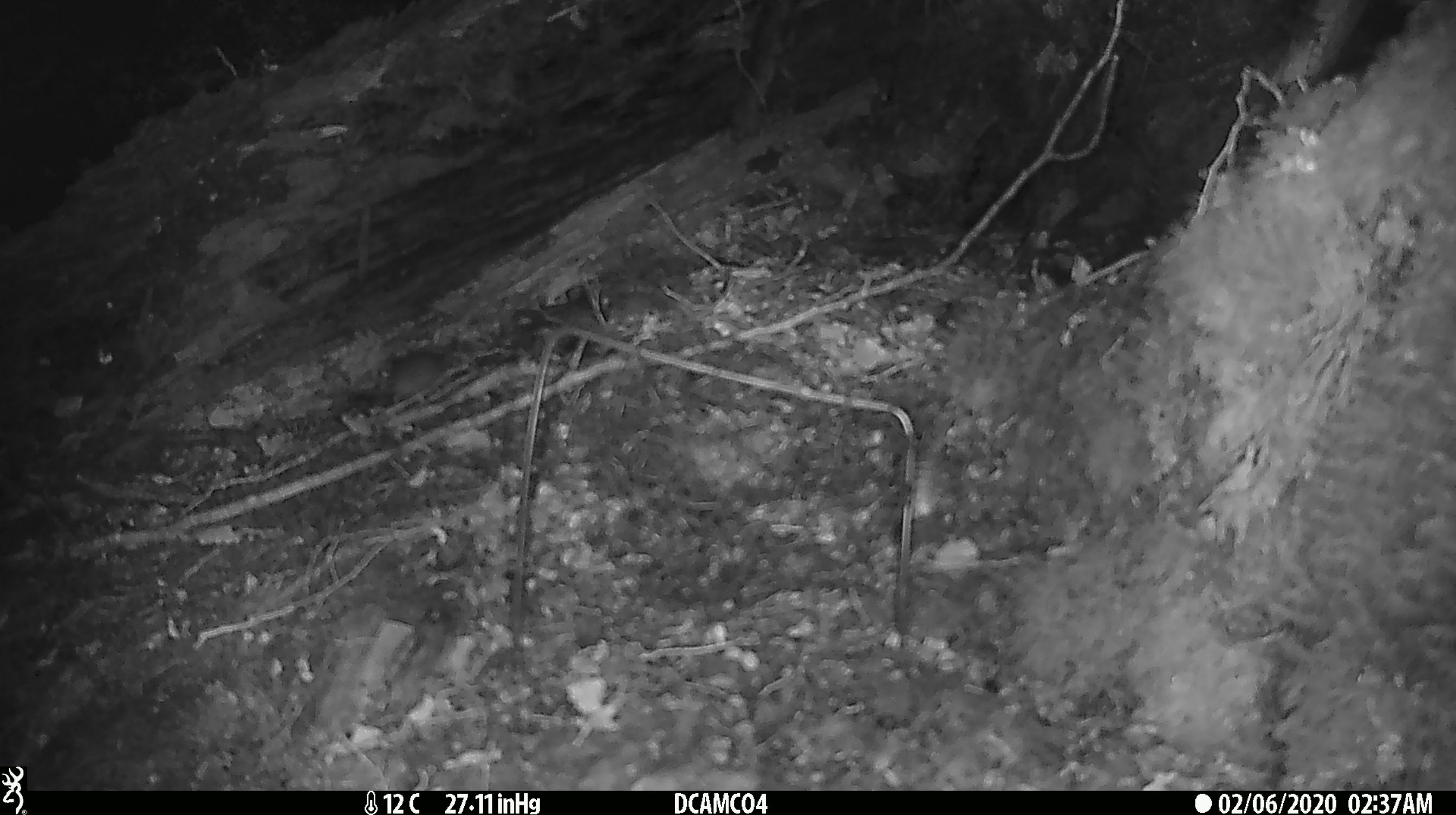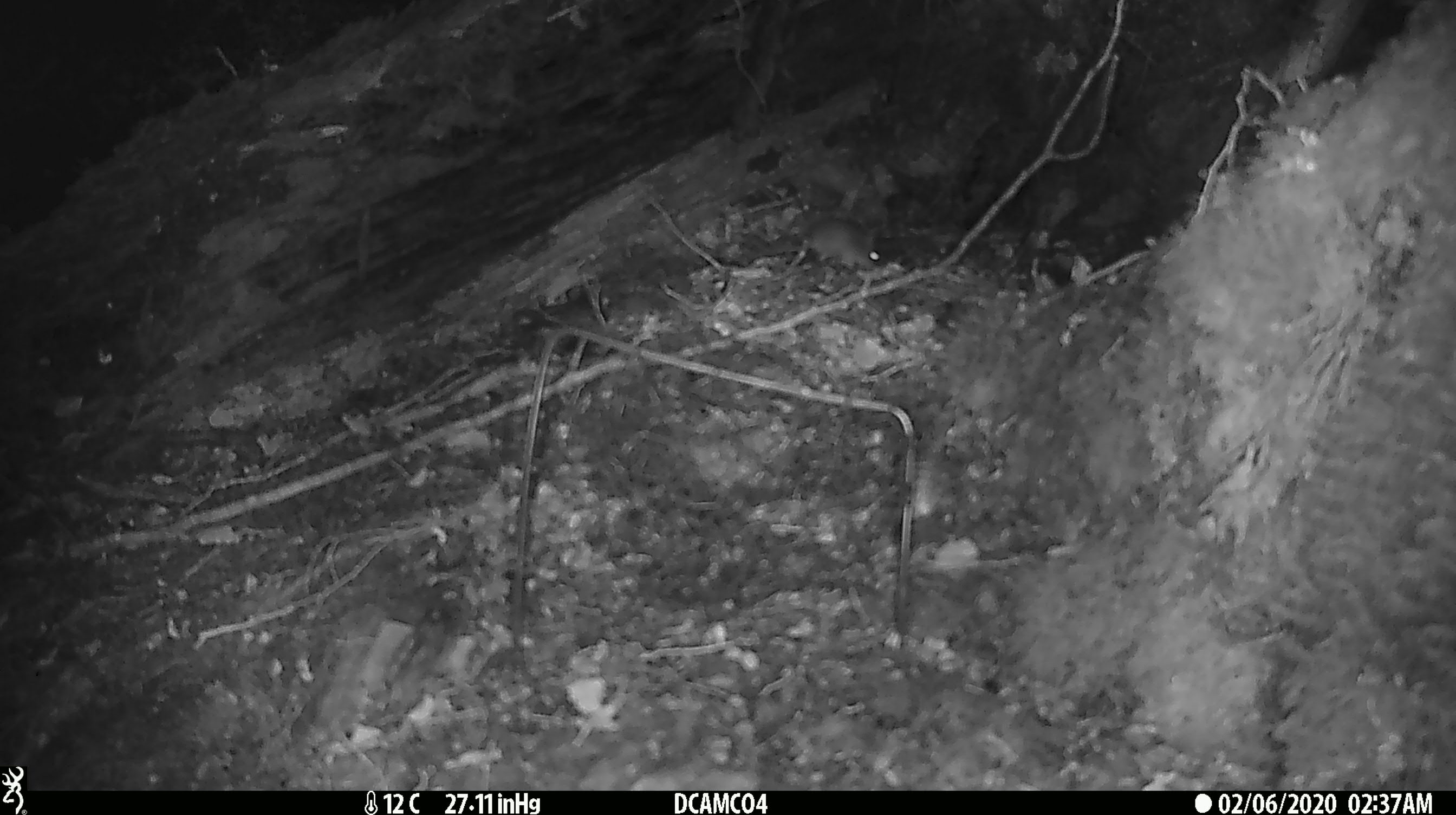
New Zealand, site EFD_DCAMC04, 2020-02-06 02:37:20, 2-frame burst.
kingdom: Animalia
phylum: Chordata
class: Mammalia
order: Rodentia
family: Muridae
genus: Mus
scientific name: Mus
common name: mouse